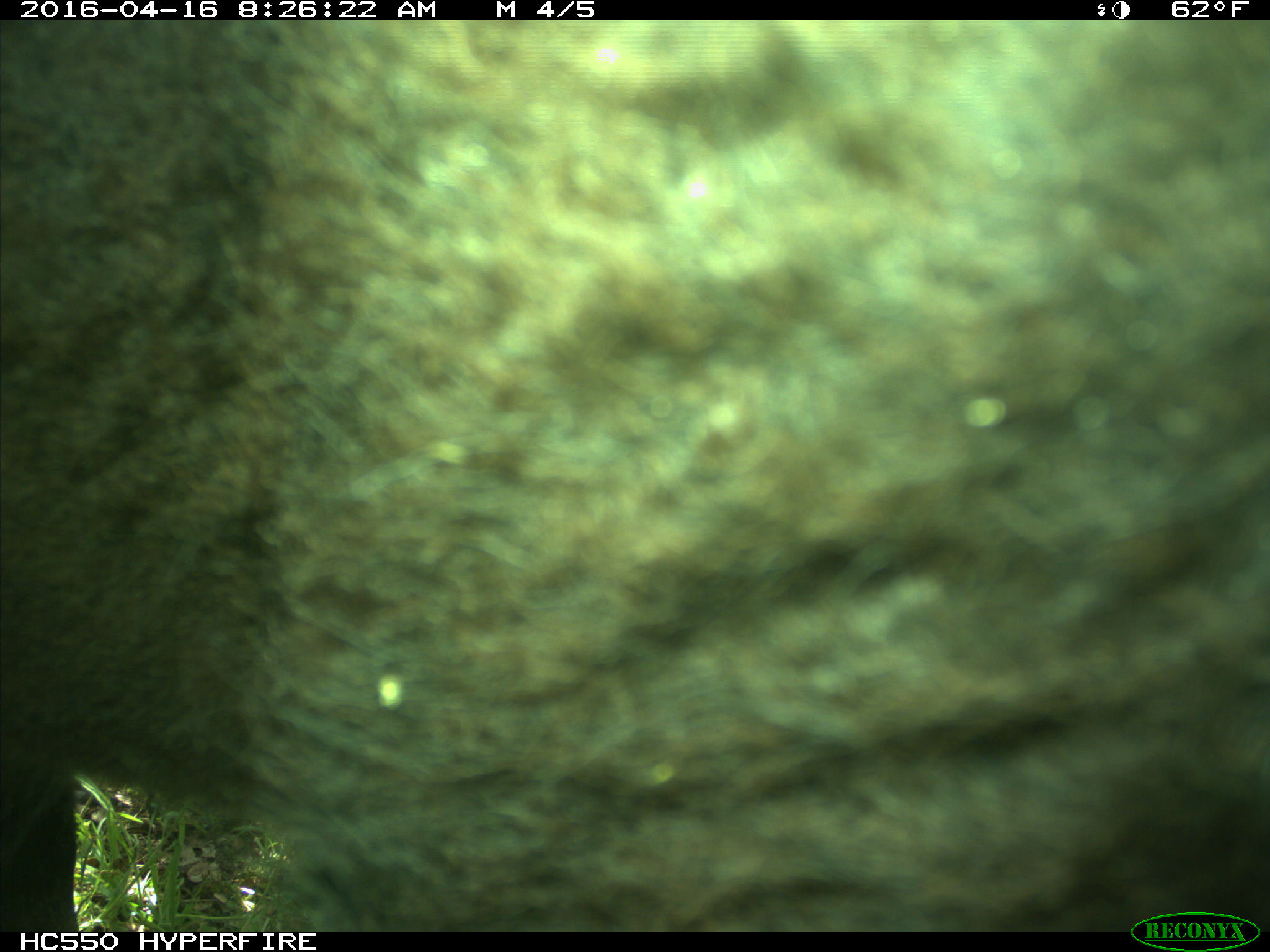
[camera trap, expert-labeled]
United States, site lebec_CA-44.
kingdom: Animalia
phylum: Chordata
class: Mammalia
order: Artiodactyla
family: Bovidae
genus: Bos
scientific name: Bos taurus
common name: domestic cow